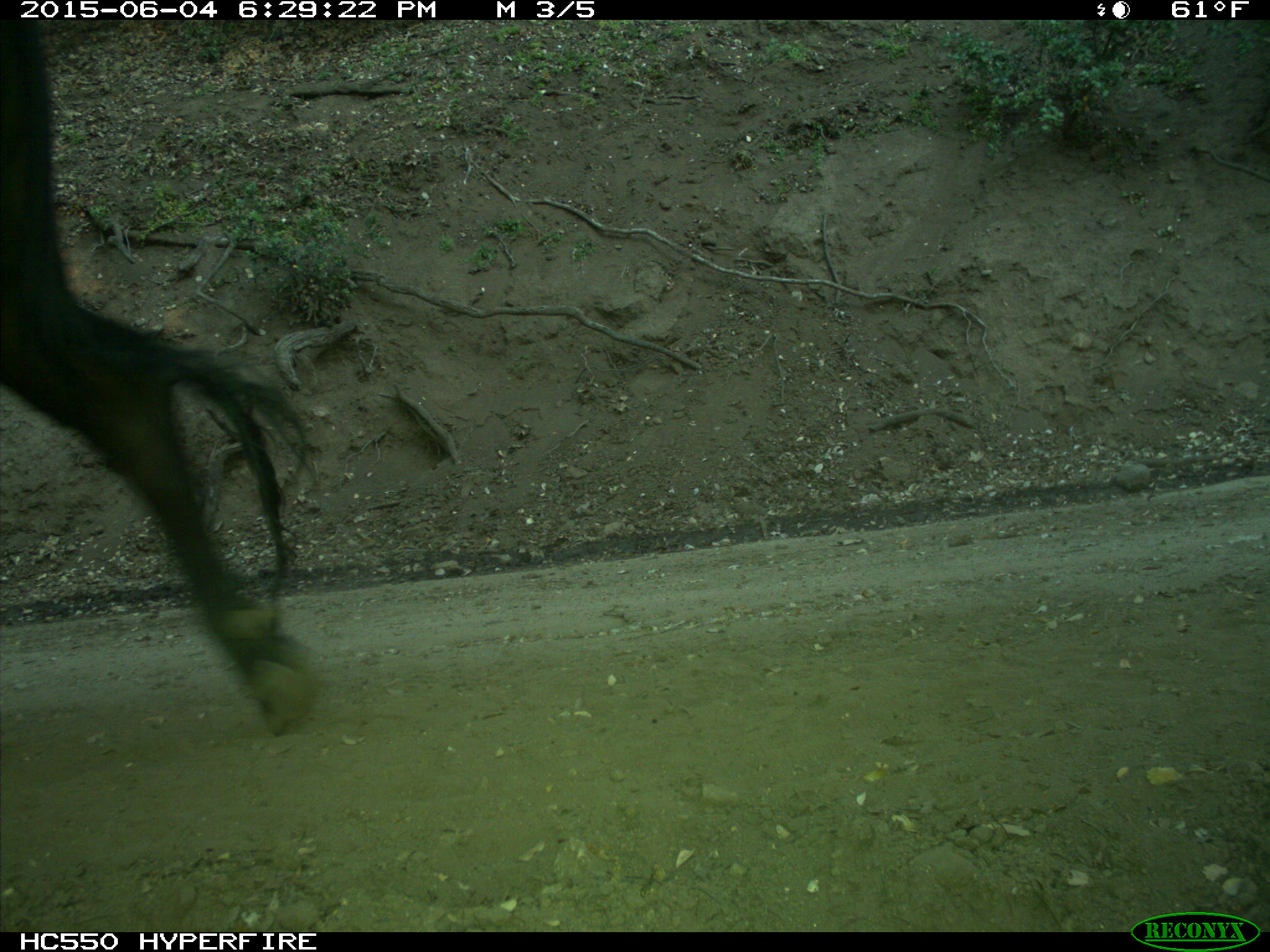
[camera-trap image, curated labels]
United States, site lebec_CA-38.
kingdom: Animalia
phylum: Chordata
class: Mammalia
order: Artiodactyla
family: Bovidae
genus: Bos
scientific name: Bos taurus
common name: domestic cow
Bos taurus (domestic cow).